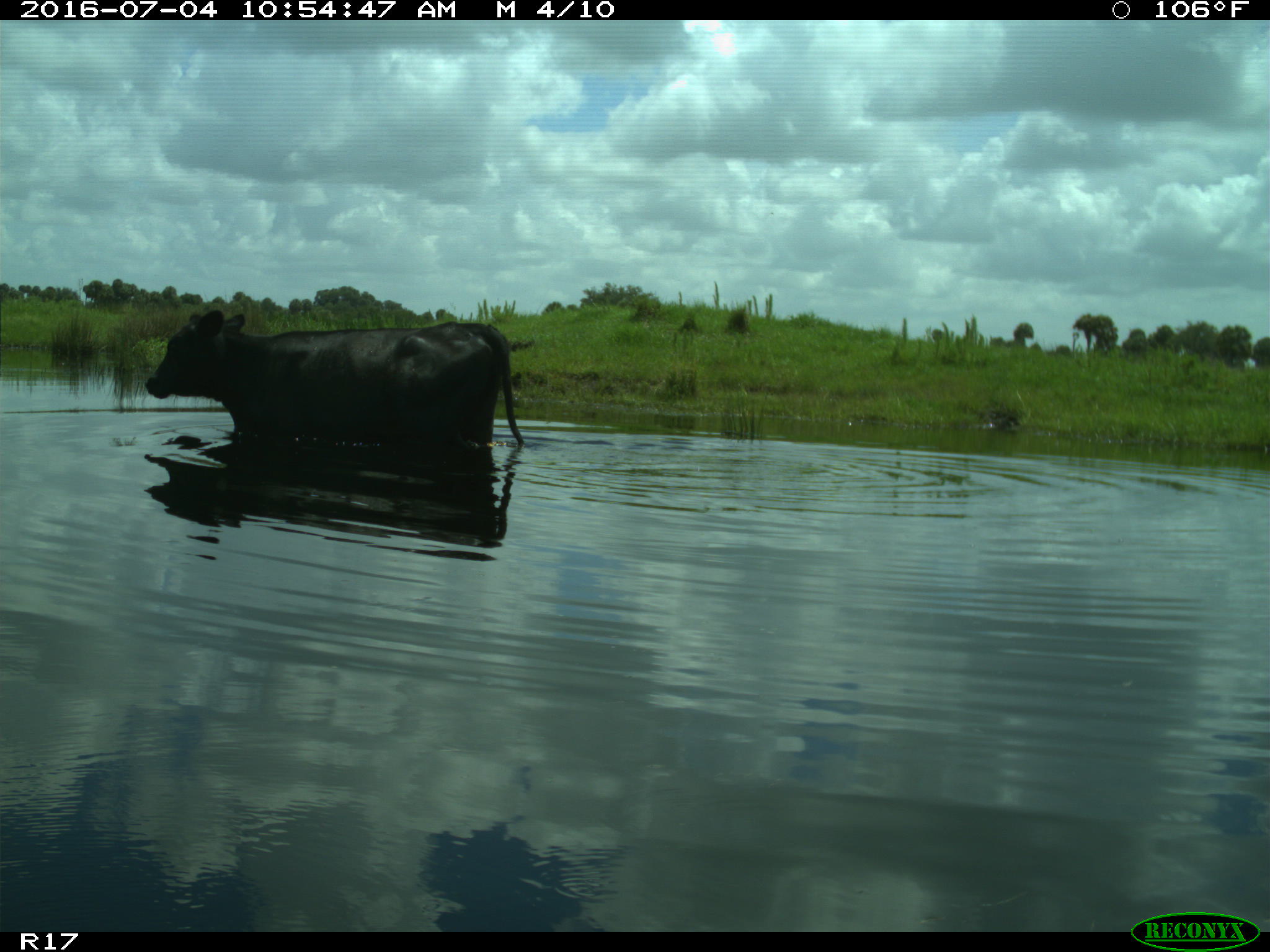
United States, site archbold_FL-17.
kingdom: Animalia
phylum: Chordata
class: Mammalia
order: Artiodactyla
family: Bovidae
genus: Bos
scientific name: Bos taurus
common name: domestic cow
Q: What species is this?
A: Bos taurus (domestic cow).